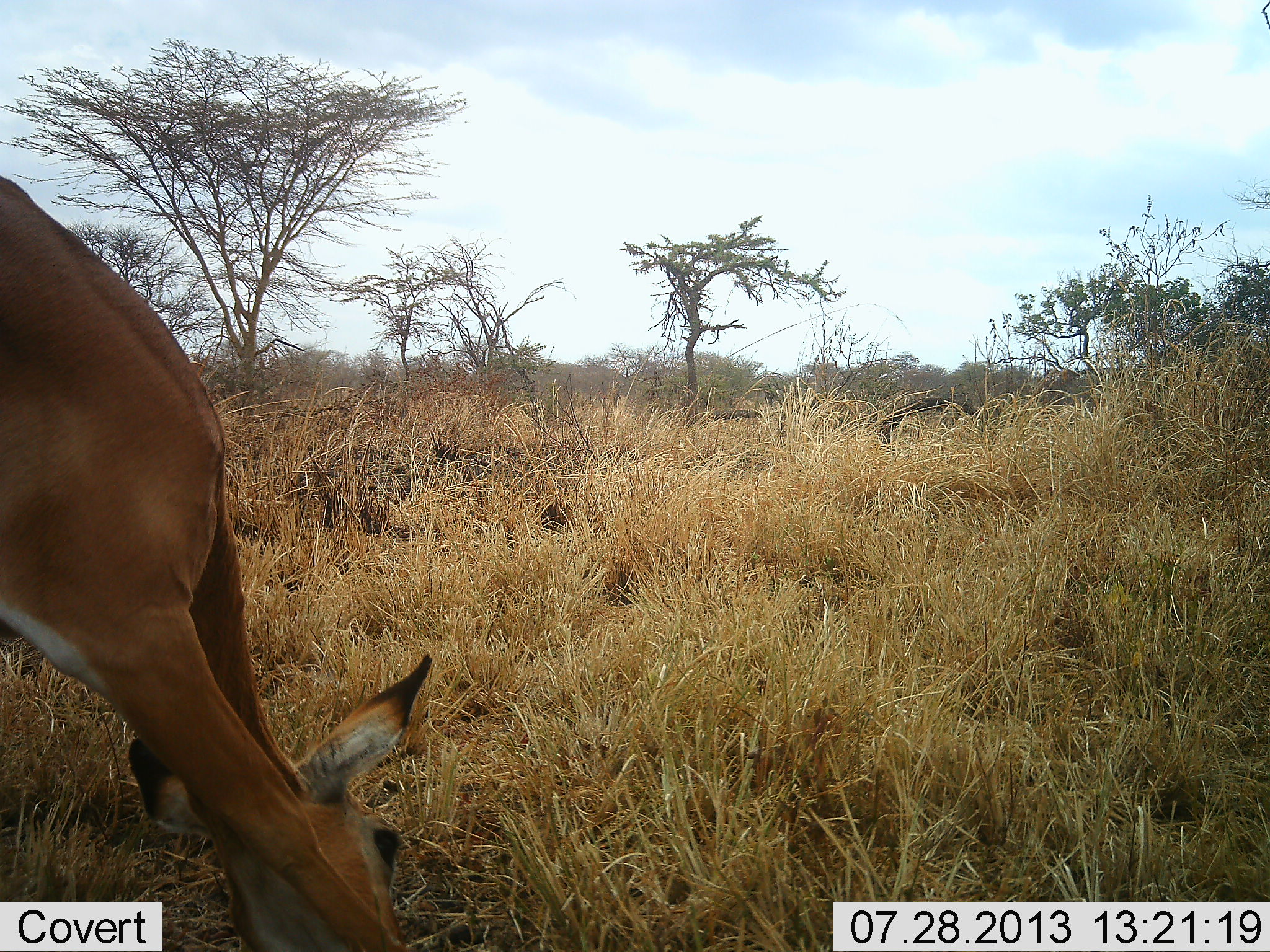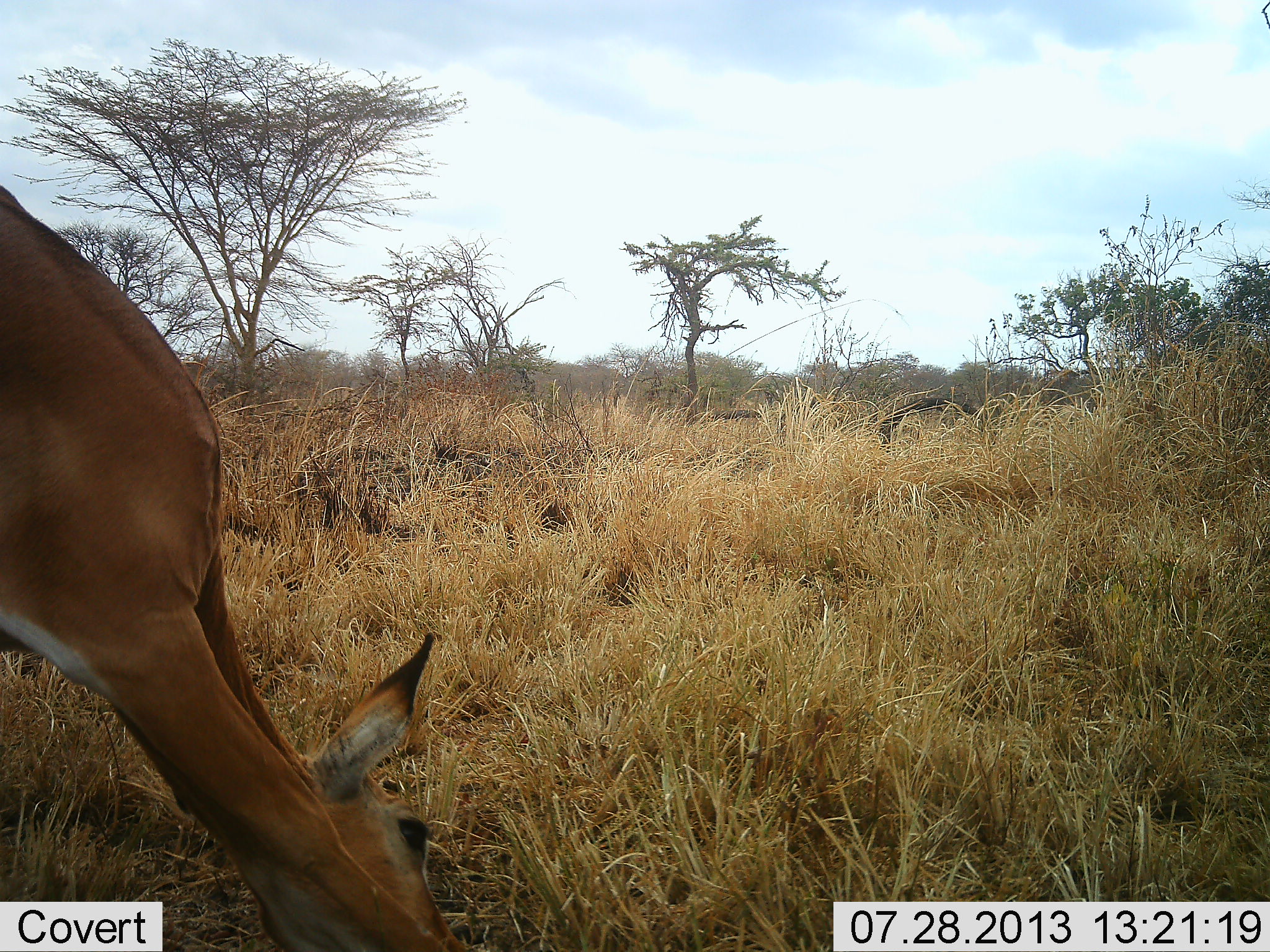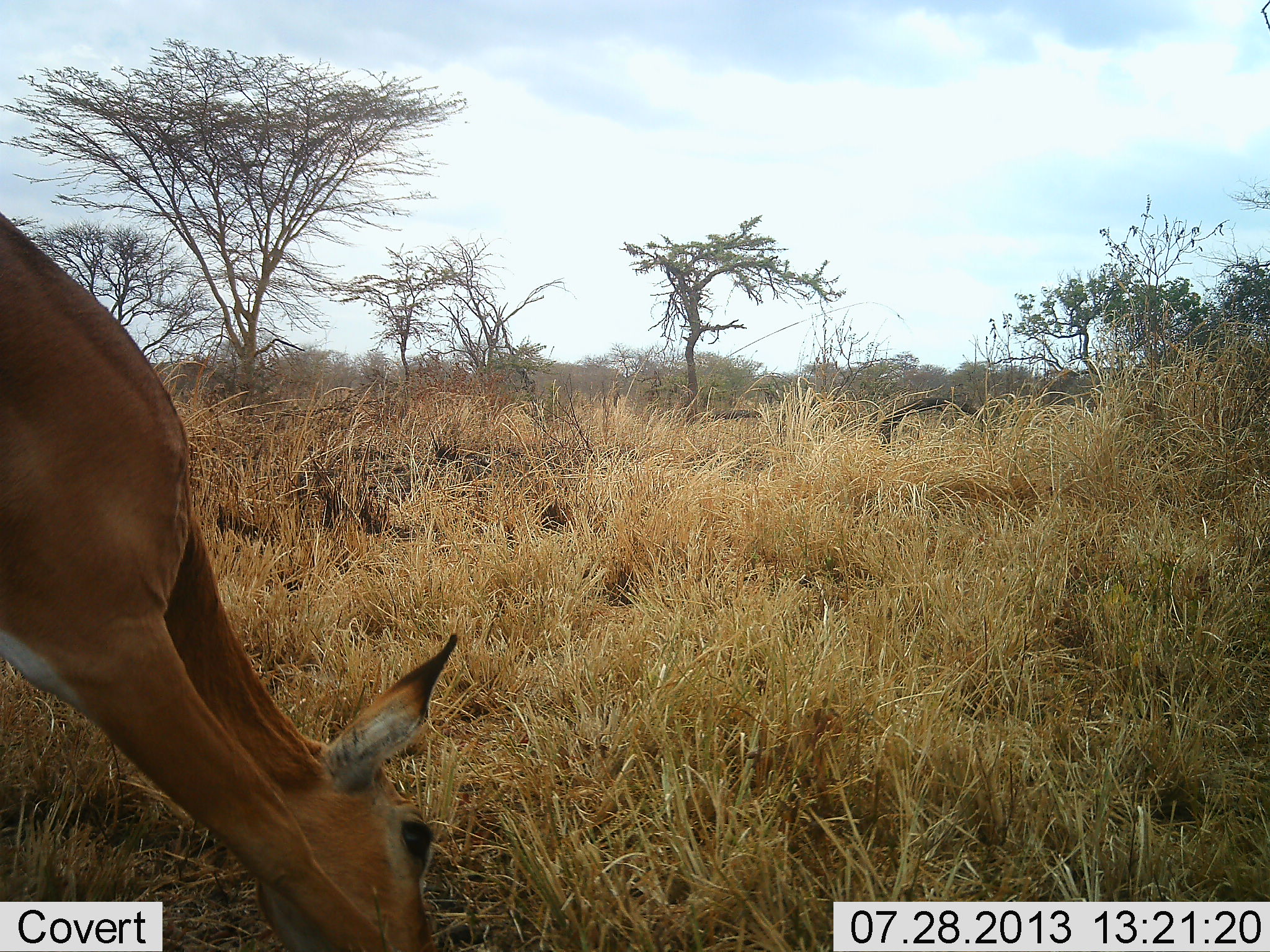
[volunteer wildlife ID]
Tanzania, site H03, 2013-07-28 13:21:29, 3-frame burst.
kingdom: Animalia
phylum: Chordata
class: Mammalia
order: Artiodactyla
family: Bovidae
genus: Aepyceros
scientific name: Aepyceros melampus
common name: impala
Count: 1.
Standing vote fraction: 20%.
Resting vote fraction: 0%.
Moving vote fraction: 0%.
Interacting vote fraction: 0%.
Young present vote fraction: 0%.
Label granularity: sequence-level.